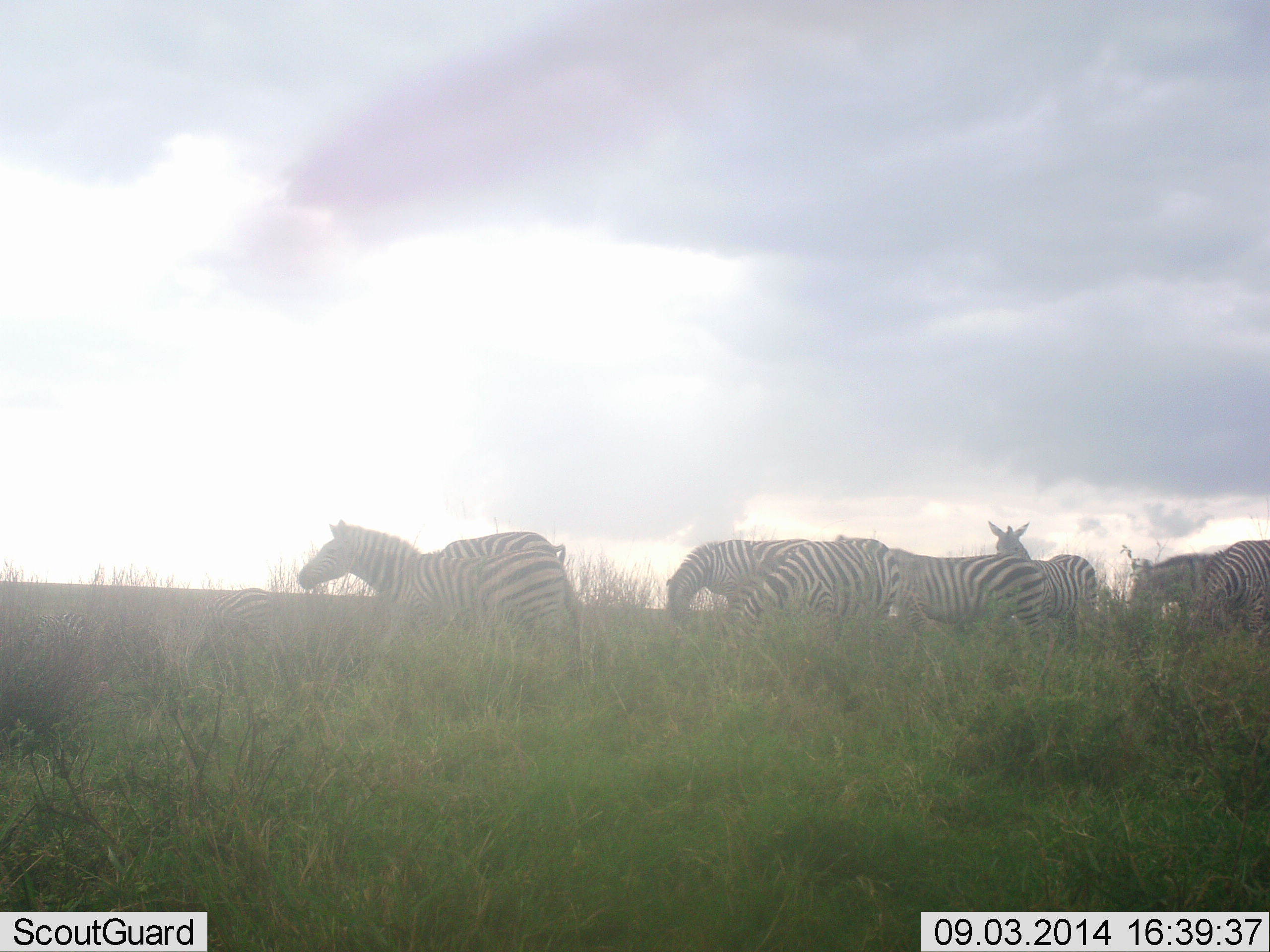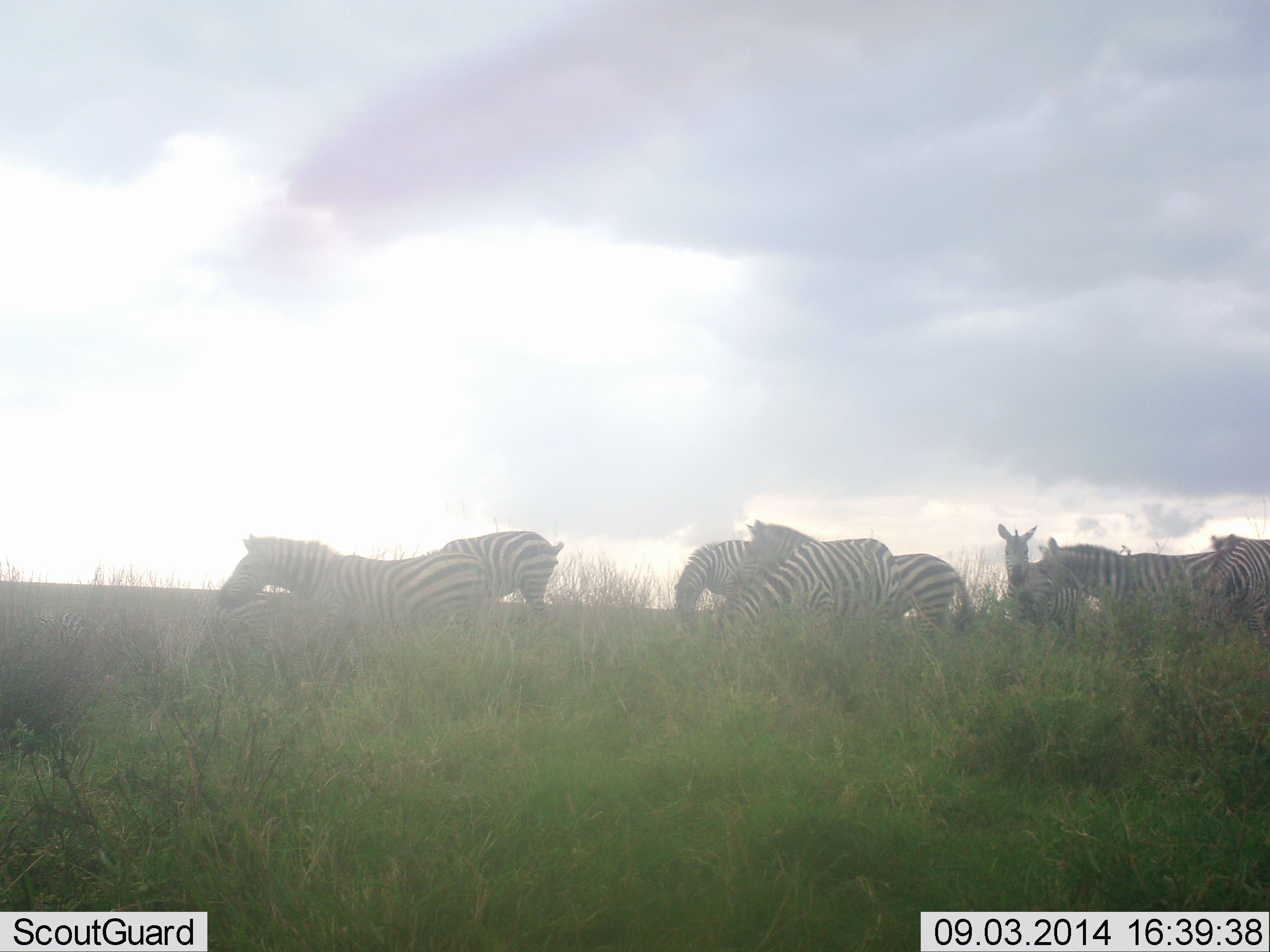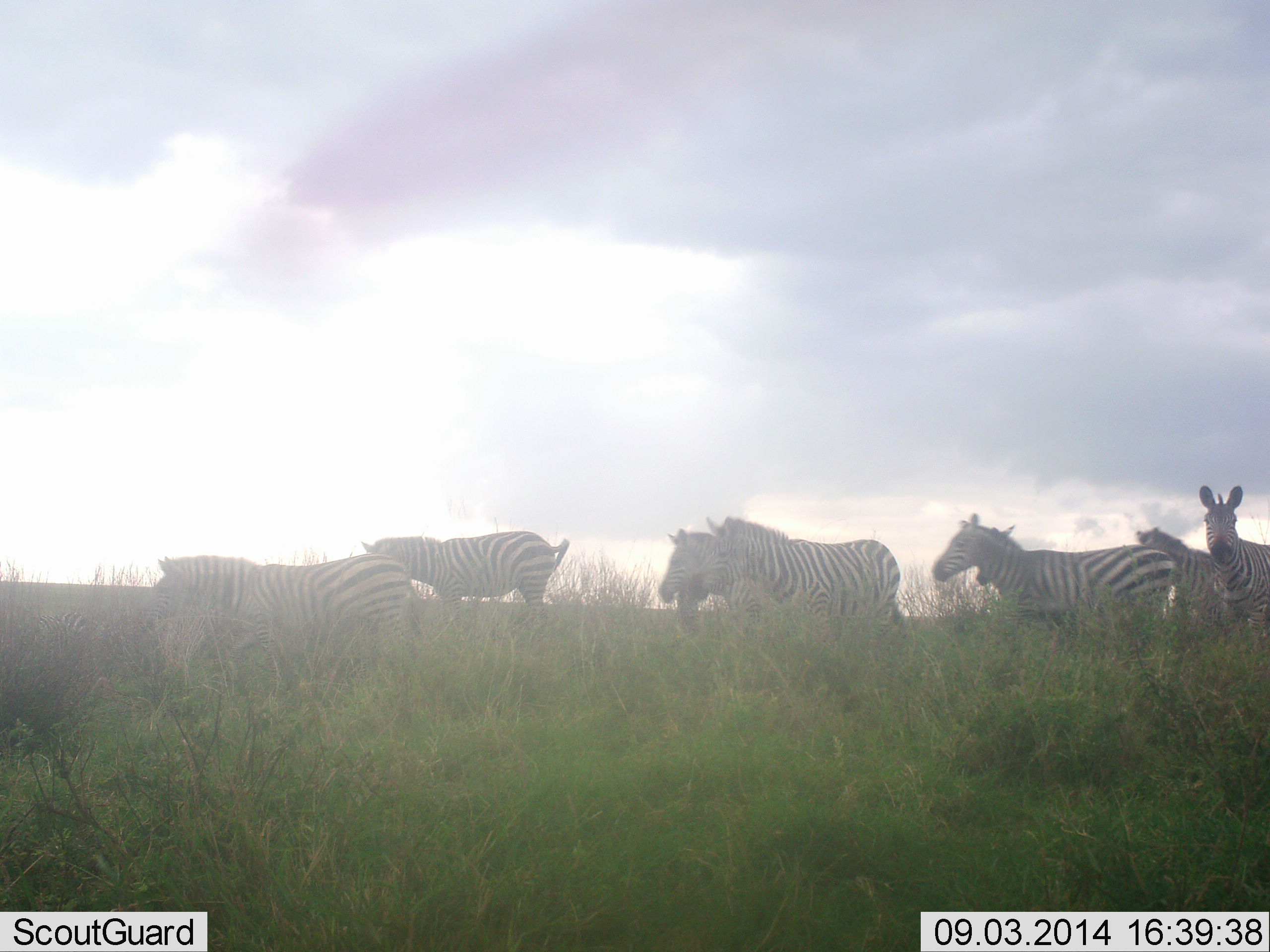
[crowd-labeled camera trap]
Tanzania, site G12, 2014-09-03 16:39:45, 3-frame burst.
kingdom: Animalia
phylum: Chordata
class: Mammalia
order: Perissodactyla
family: Equidae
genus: Equus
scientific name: Equus quagga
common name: plains zebra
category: zebra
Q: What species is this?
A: Zebra (plains zebra) (Equus quagga).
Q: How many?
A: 9.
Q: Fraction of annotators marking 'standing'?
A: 50%.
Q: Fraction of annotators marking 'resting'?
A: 0%.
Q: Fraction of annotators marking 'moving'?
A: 70%.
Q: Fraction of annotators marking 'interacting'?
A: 10%.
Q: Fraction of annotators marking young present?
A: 0%.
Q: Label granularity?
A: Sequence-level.